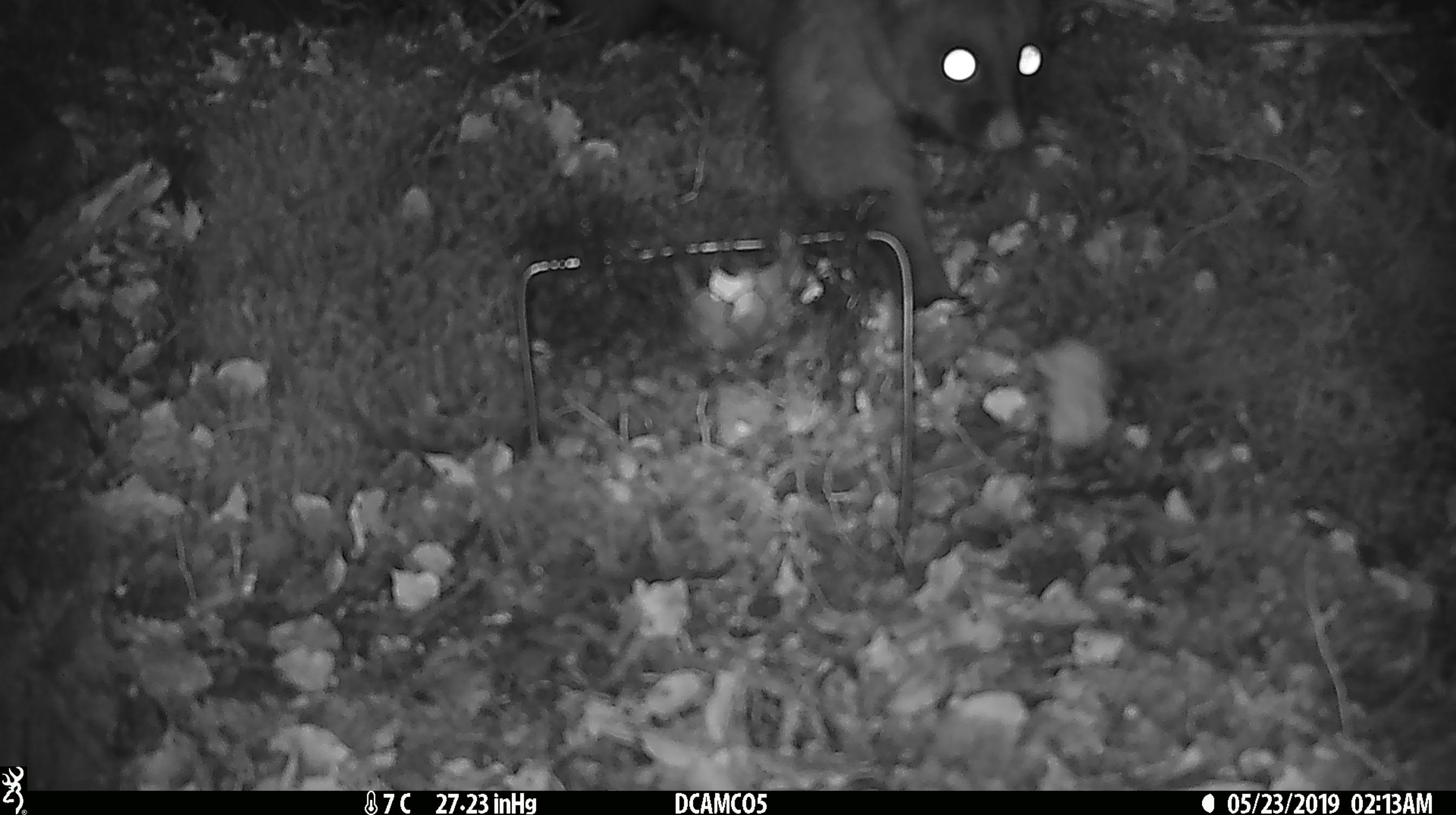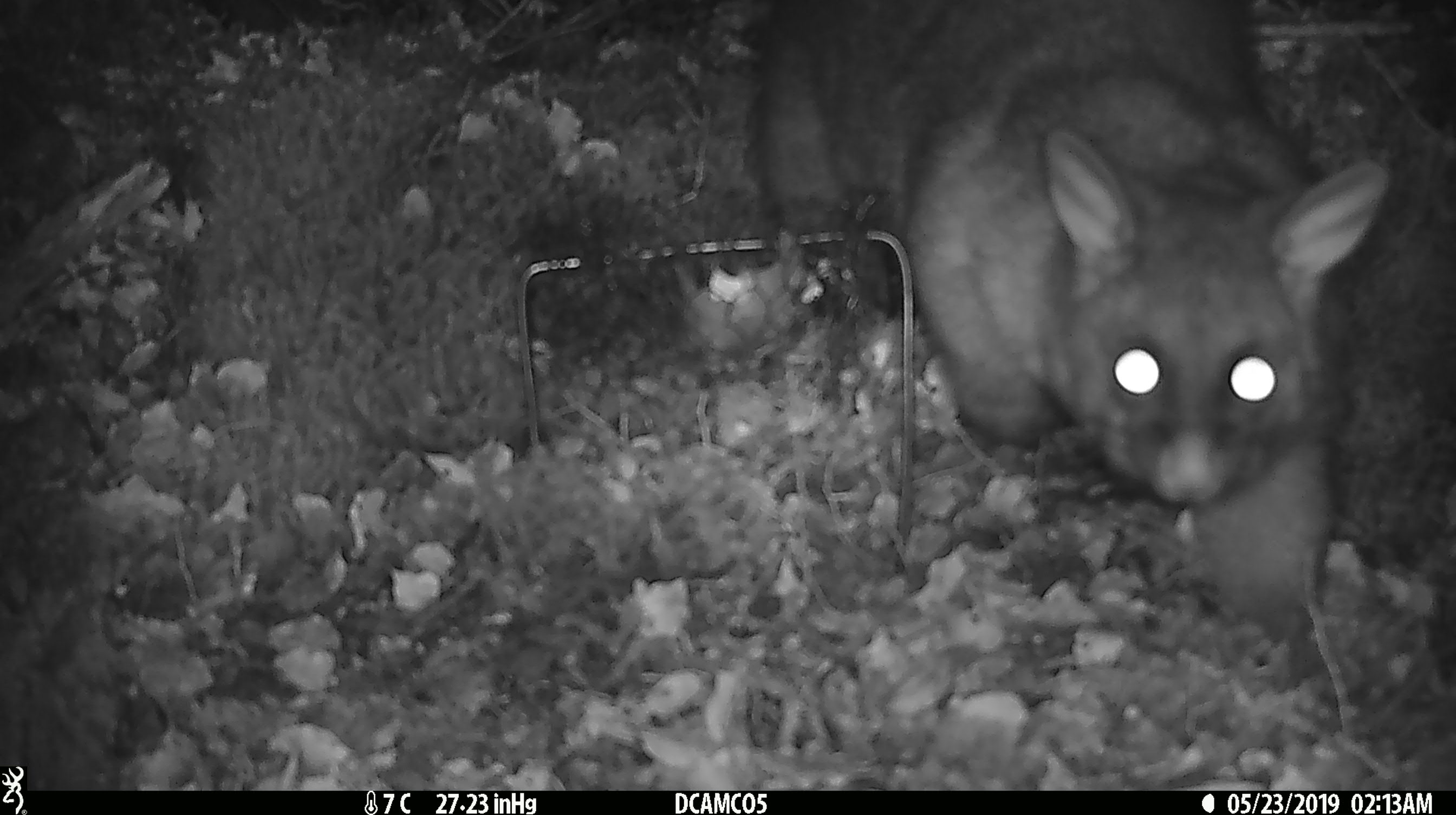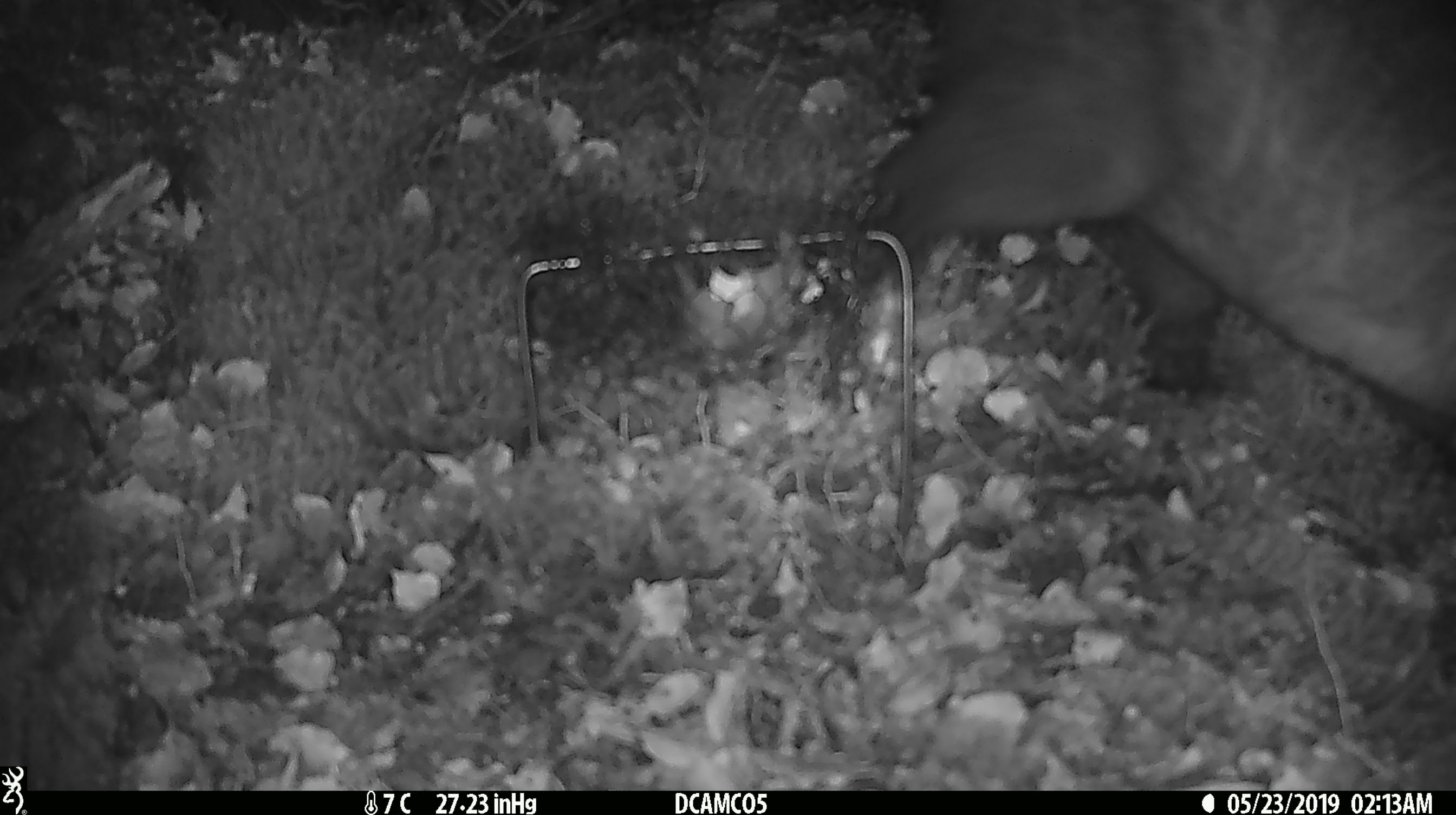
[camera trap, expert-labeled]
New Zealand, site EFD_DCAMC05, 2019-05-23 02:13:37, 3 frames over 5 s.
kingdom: Animalia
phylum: Chordata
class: Mammalia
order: Diprotodontia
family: Phalangeridae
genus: Trichosurus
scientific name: Trichosurus vulpecula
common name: common brushtail possum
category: possum